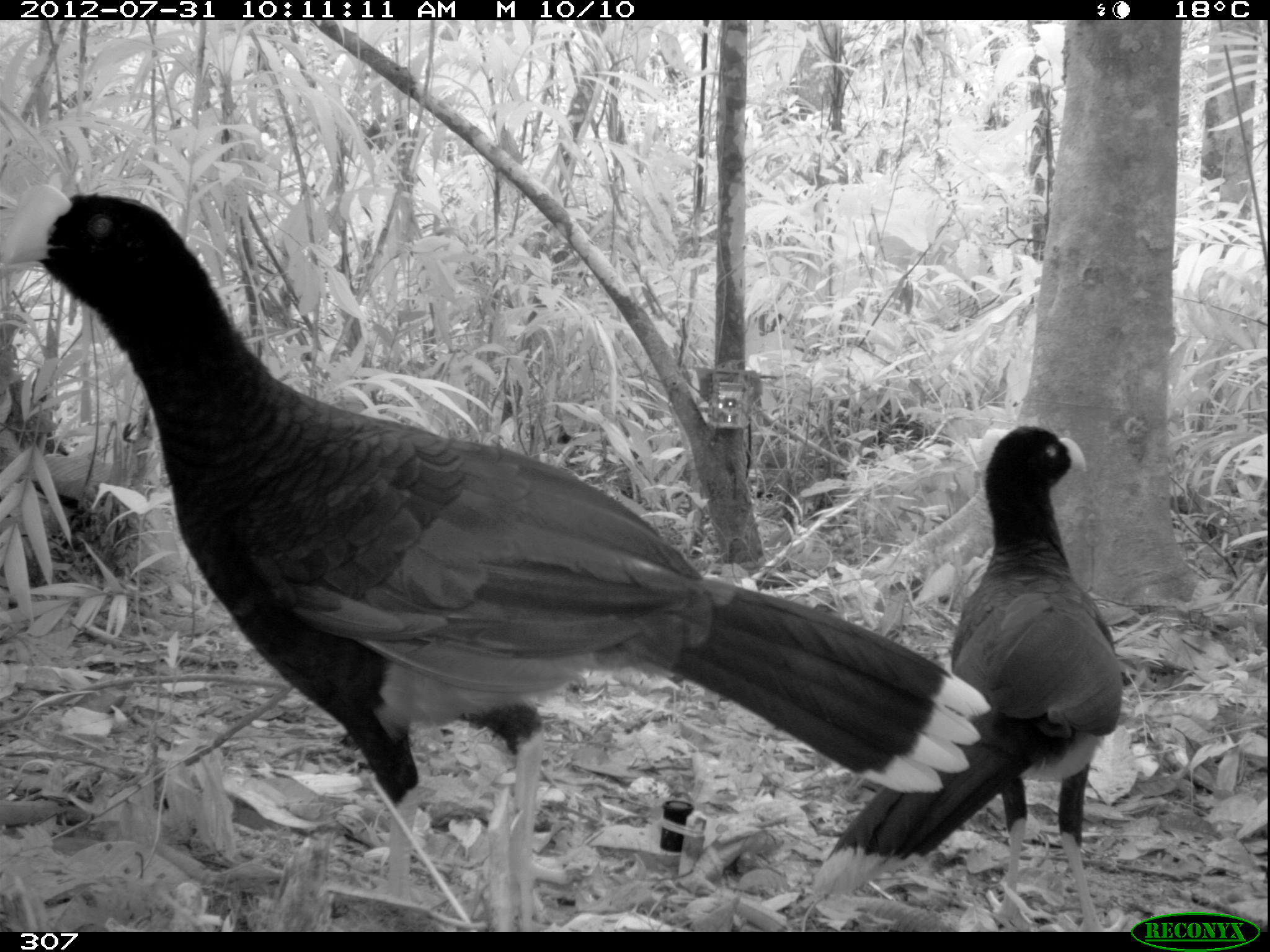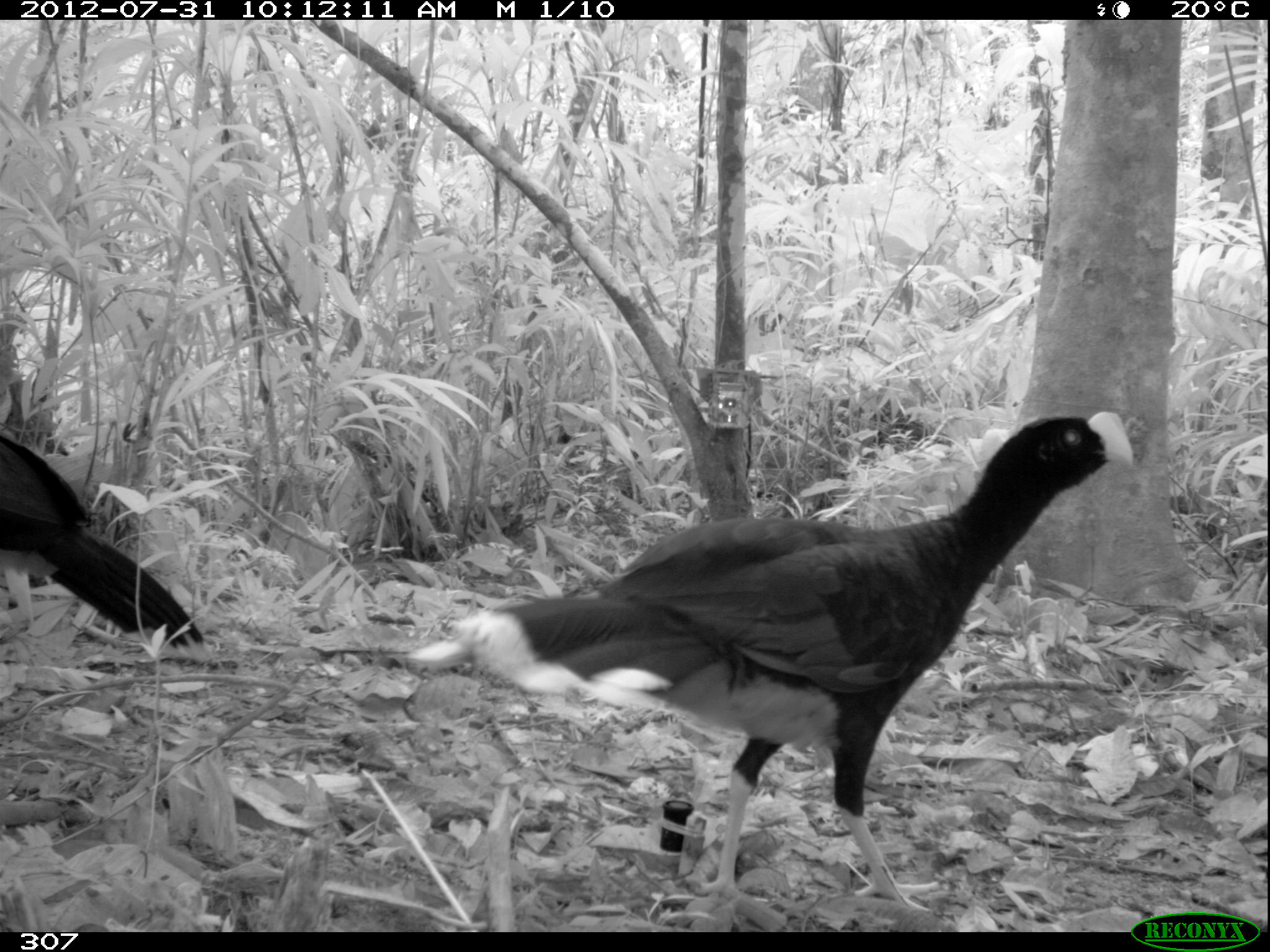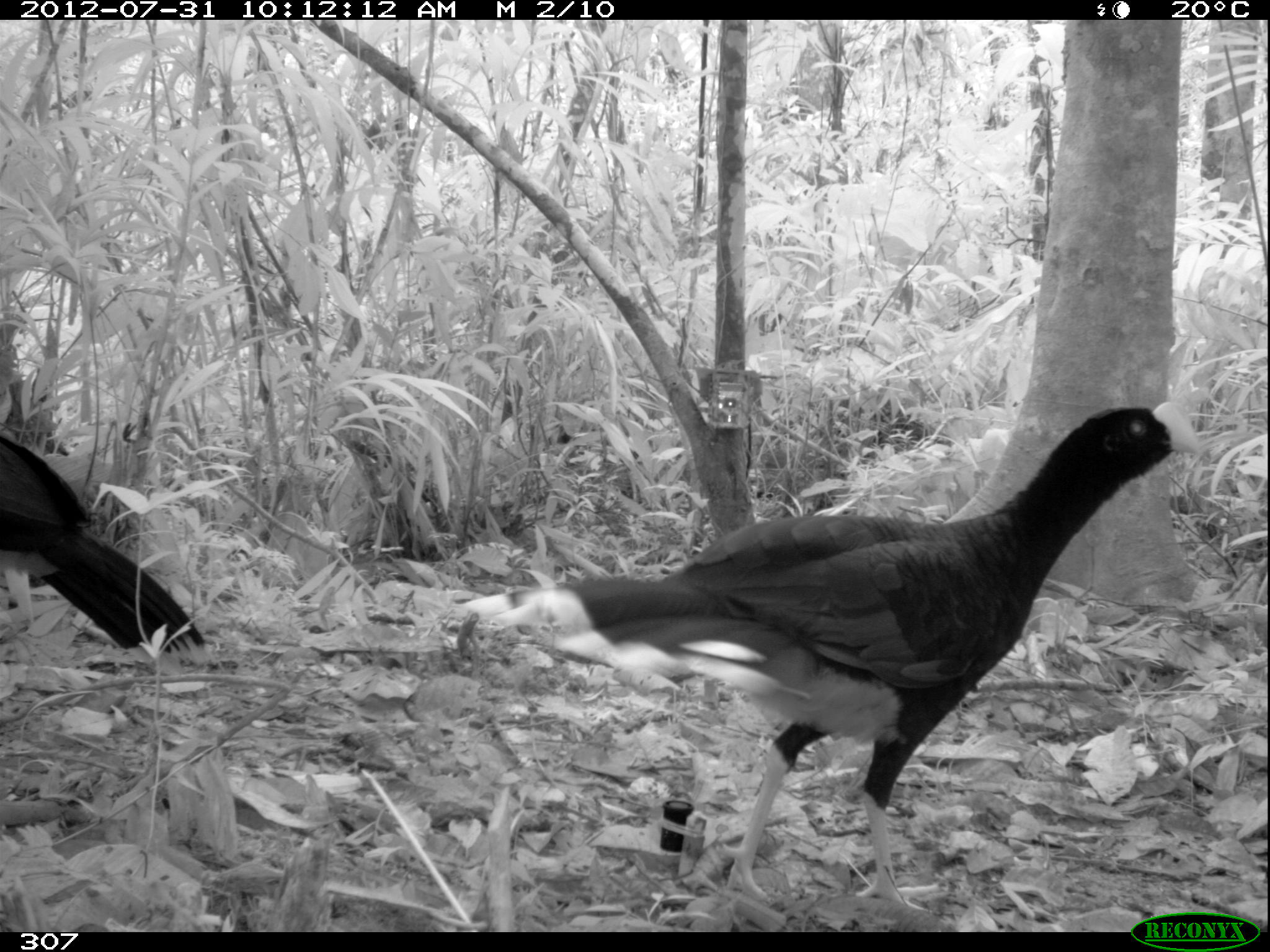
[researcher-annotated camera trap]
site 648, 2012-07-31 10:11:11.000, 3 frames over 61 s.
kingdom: Animalia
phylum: Chordata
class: Aves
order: Galliformes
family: Cracidae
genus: Mitu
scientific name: Mitu tuberosum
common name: razor-billed curassow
Mitu tuberosum (razor-billed curassow).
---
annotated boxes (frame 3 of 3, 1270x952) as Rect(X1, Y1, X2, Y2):
mitu tuberosum: Rect(454, 401, 1206, 911); Rect(0, 429, 204, 669)